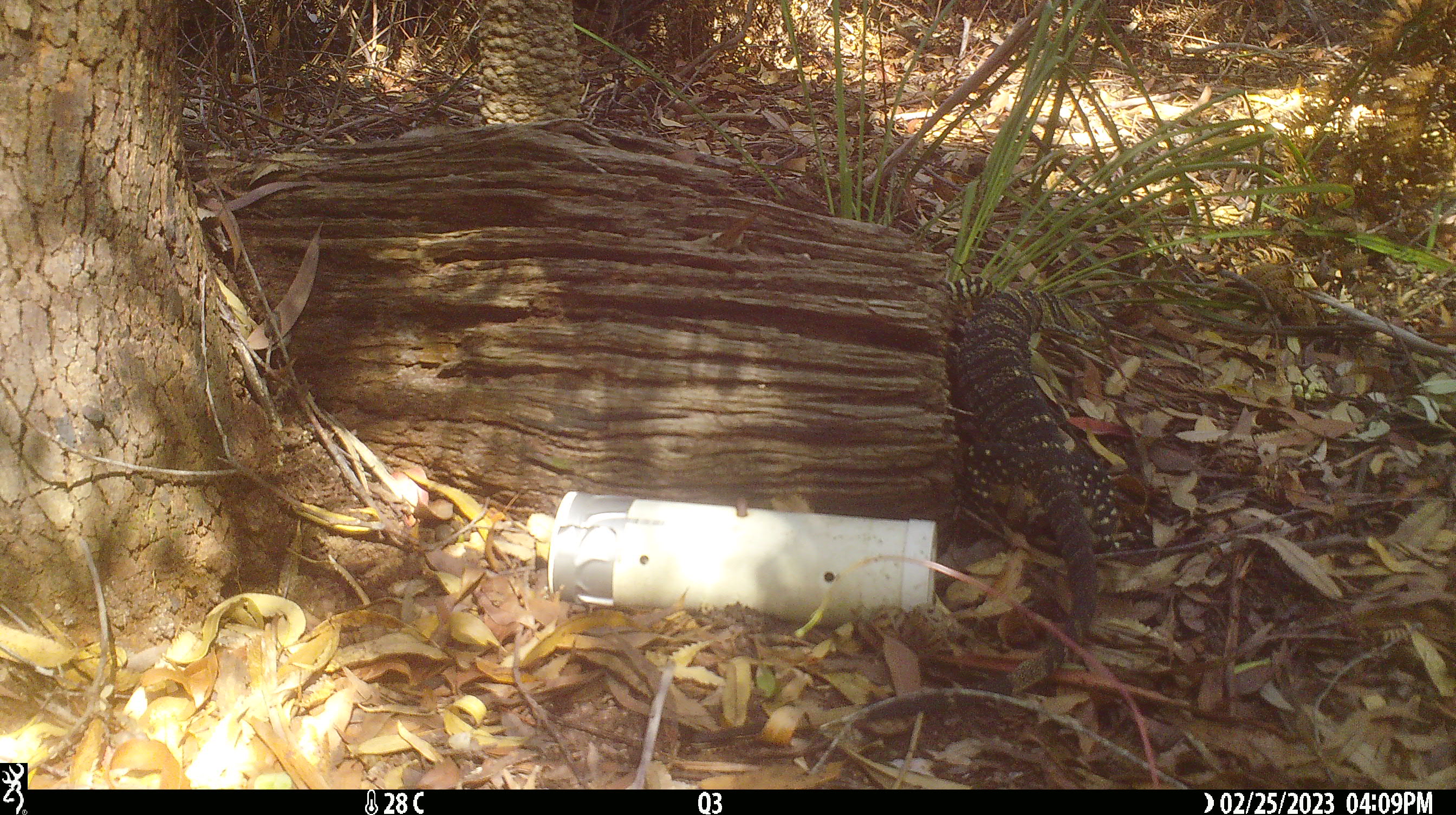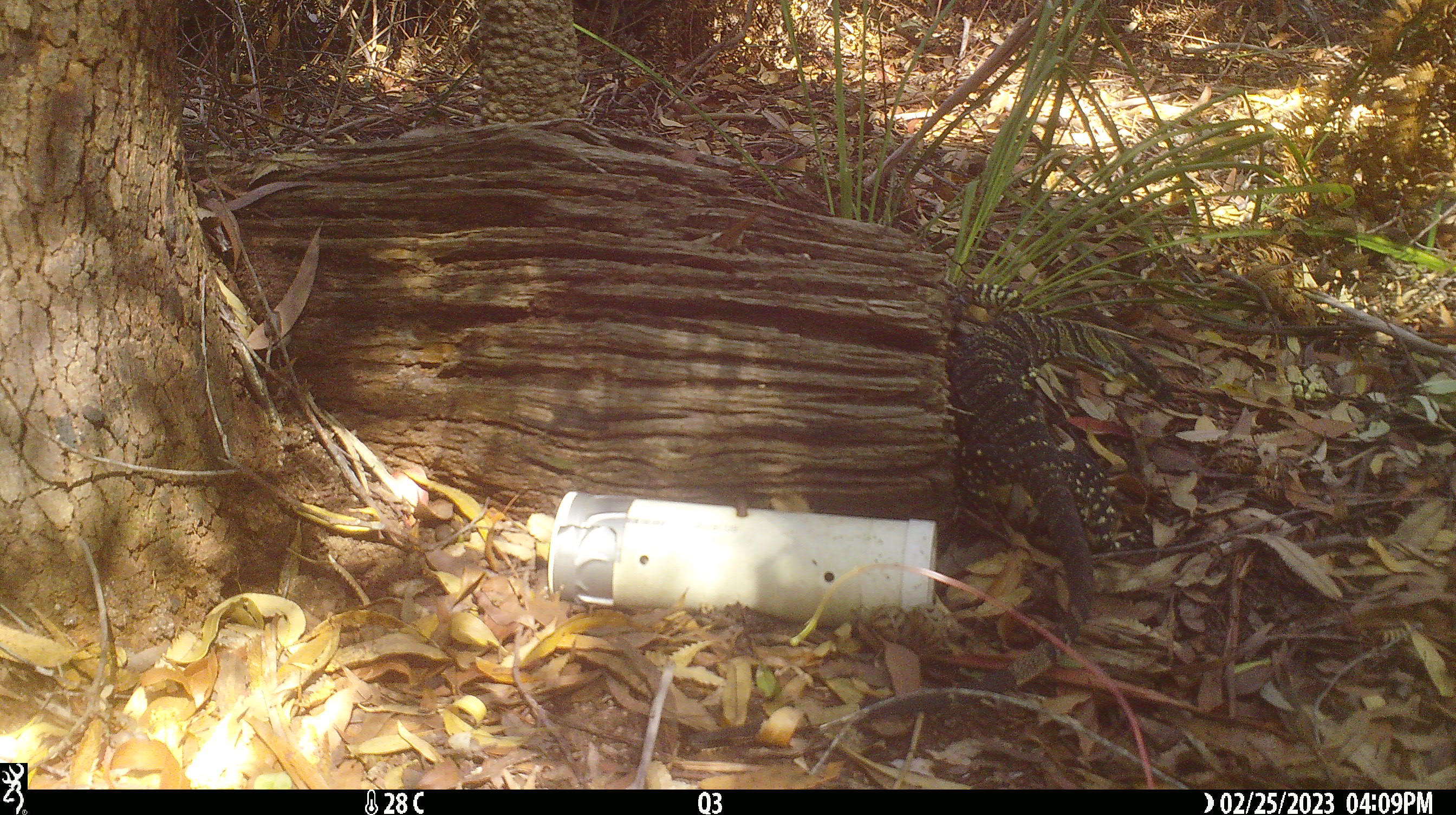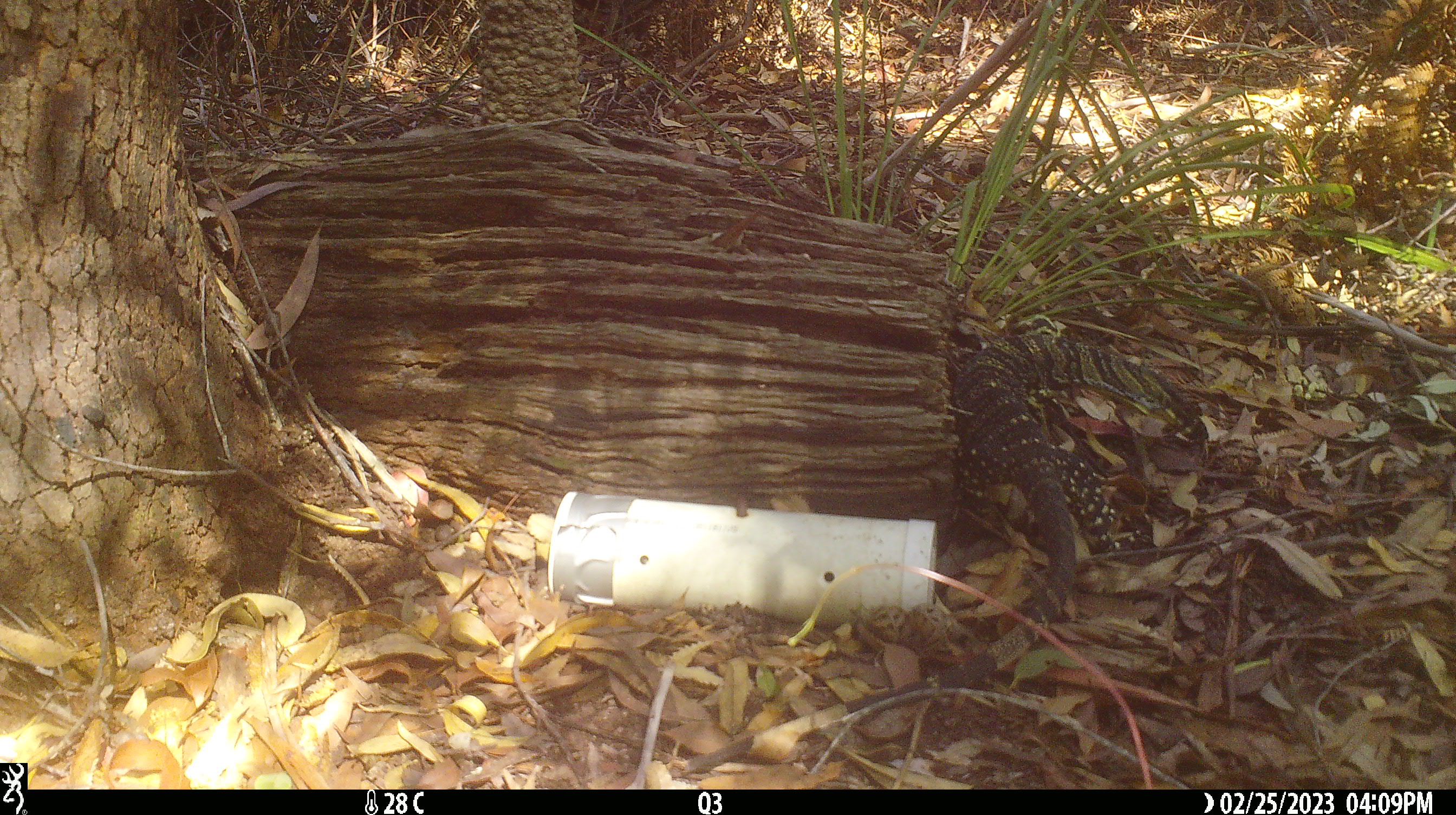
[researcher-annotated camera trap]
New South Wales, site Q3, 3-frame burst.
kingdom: Animalia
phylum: Chordata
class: Reptilia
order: Squamata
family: Varanidae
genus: Varanus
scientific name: Varanus varius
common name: lace monitor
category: goanna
Goanna (lace monitor) (Varanus varius).